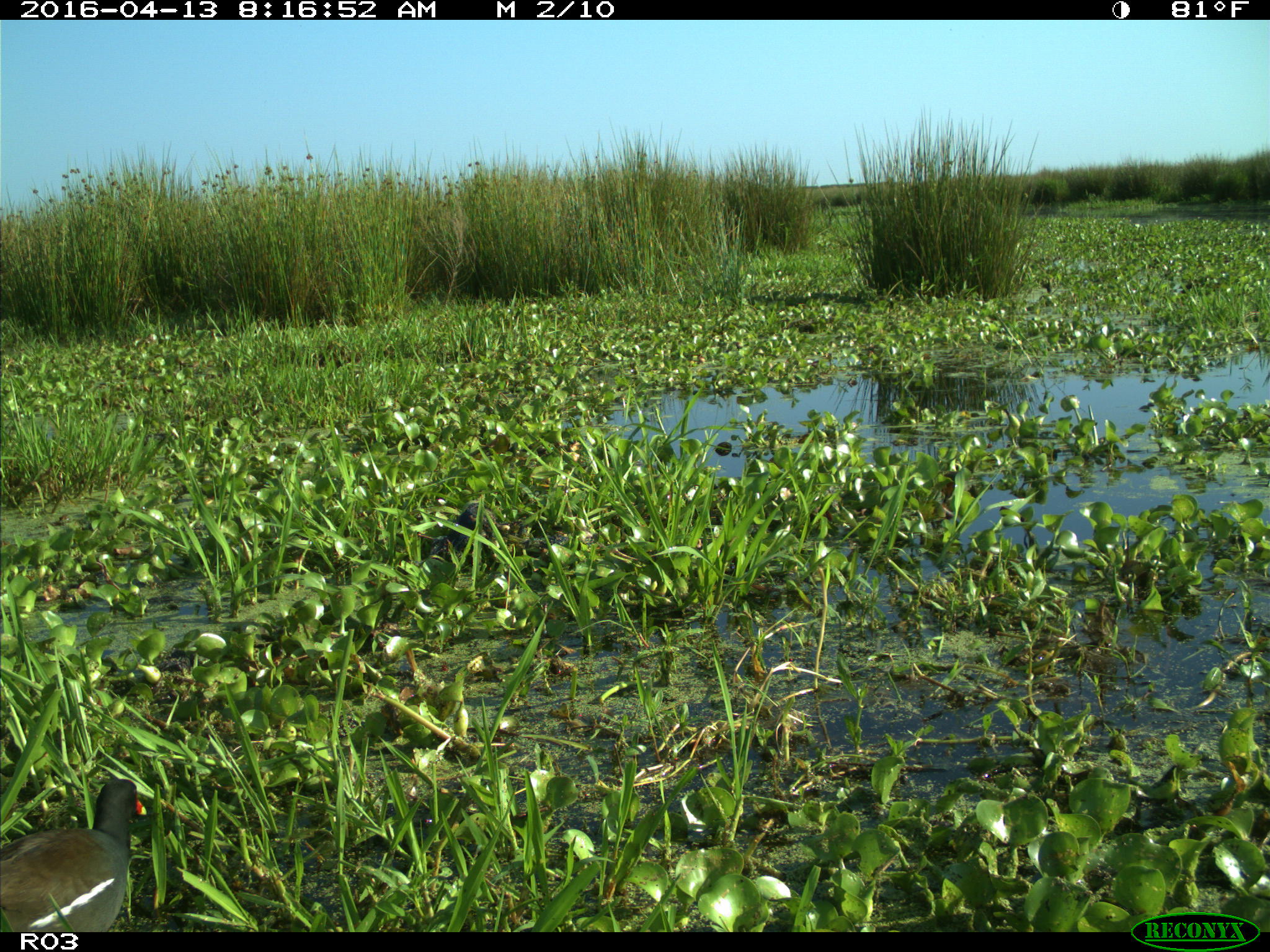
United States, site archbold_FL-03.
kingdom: Animalia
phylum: Chordata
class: Aves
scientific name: Aves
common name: birds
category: unidentified bird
Unidentified bird (birds) (Aves).